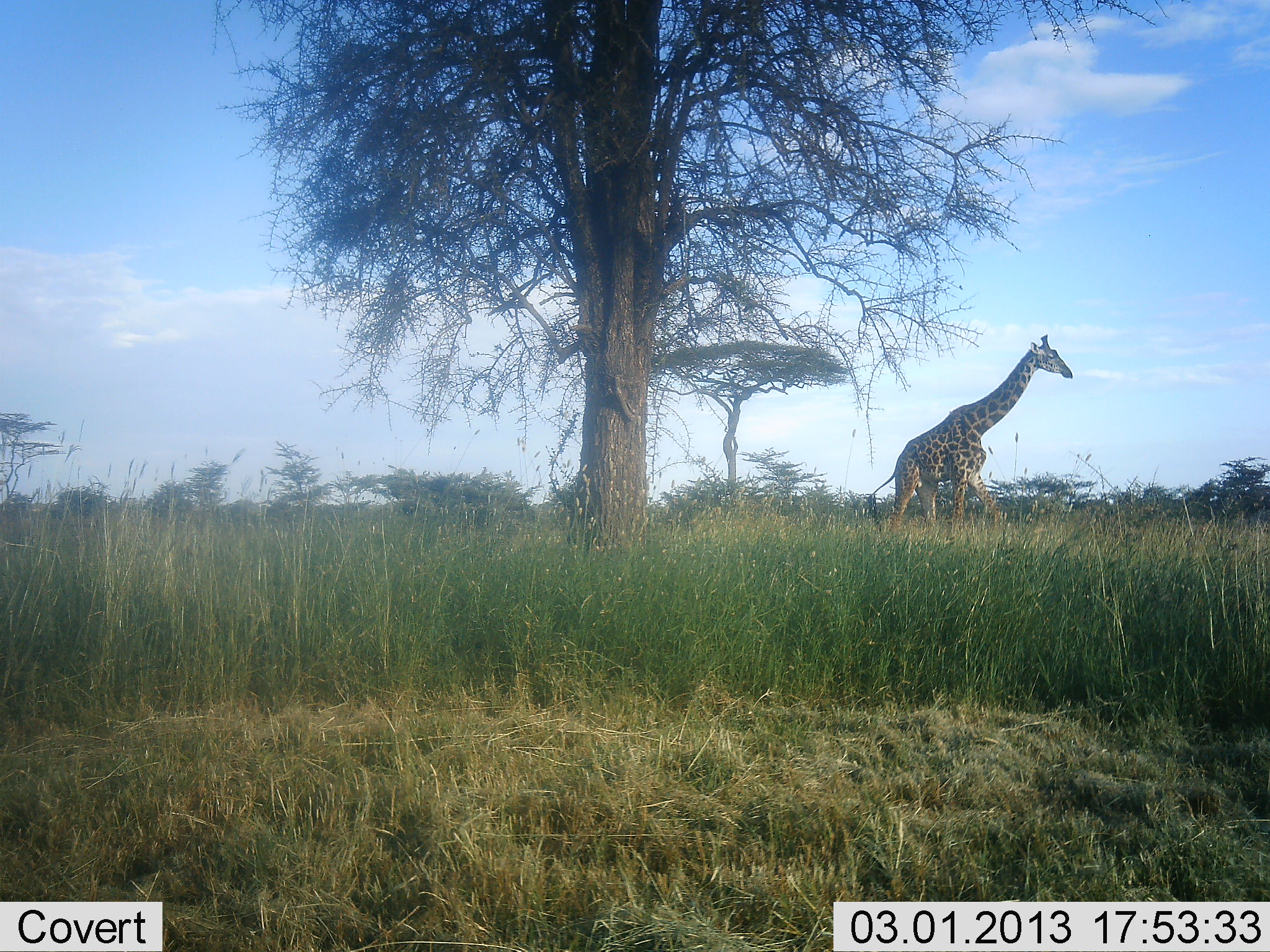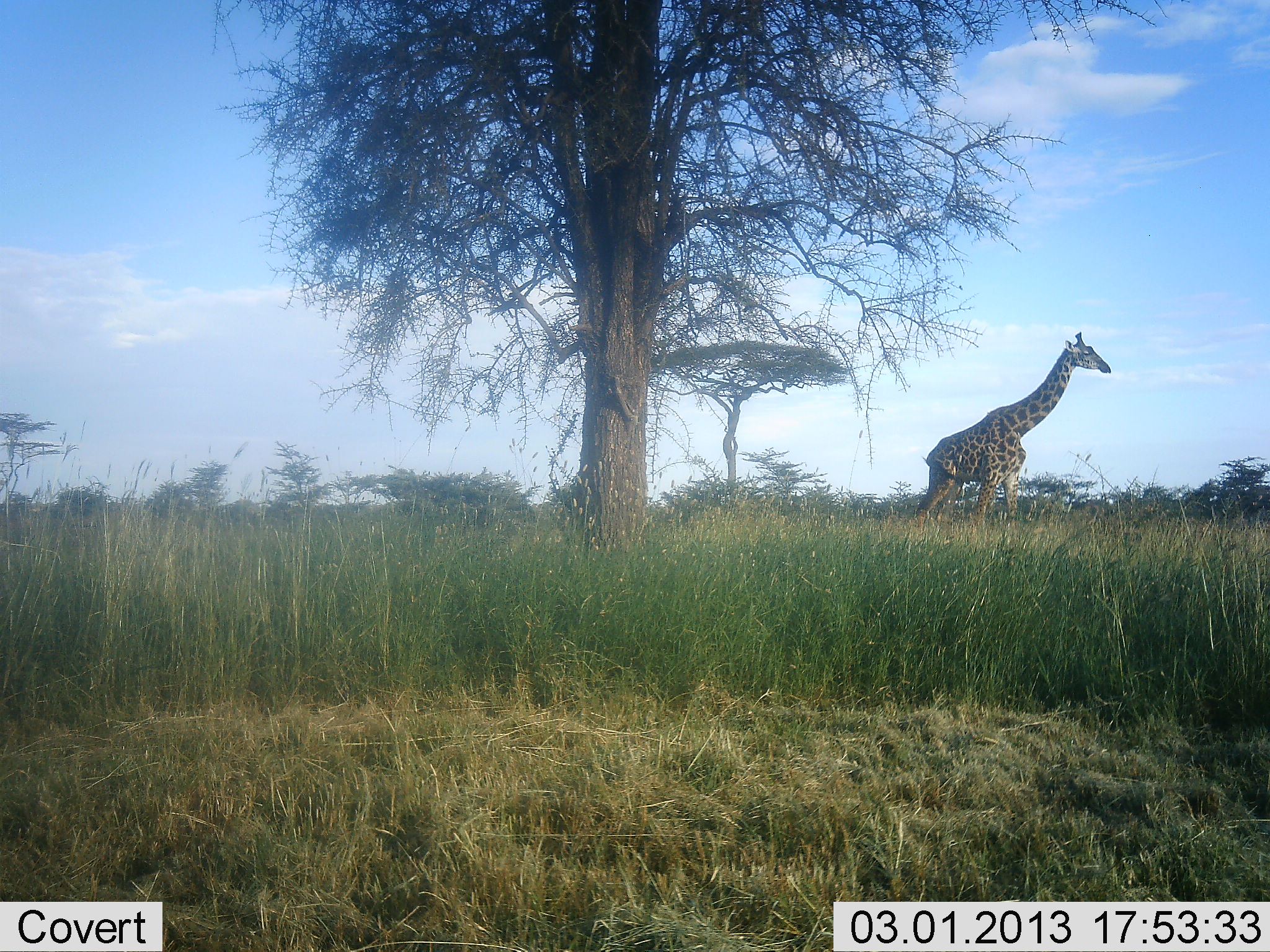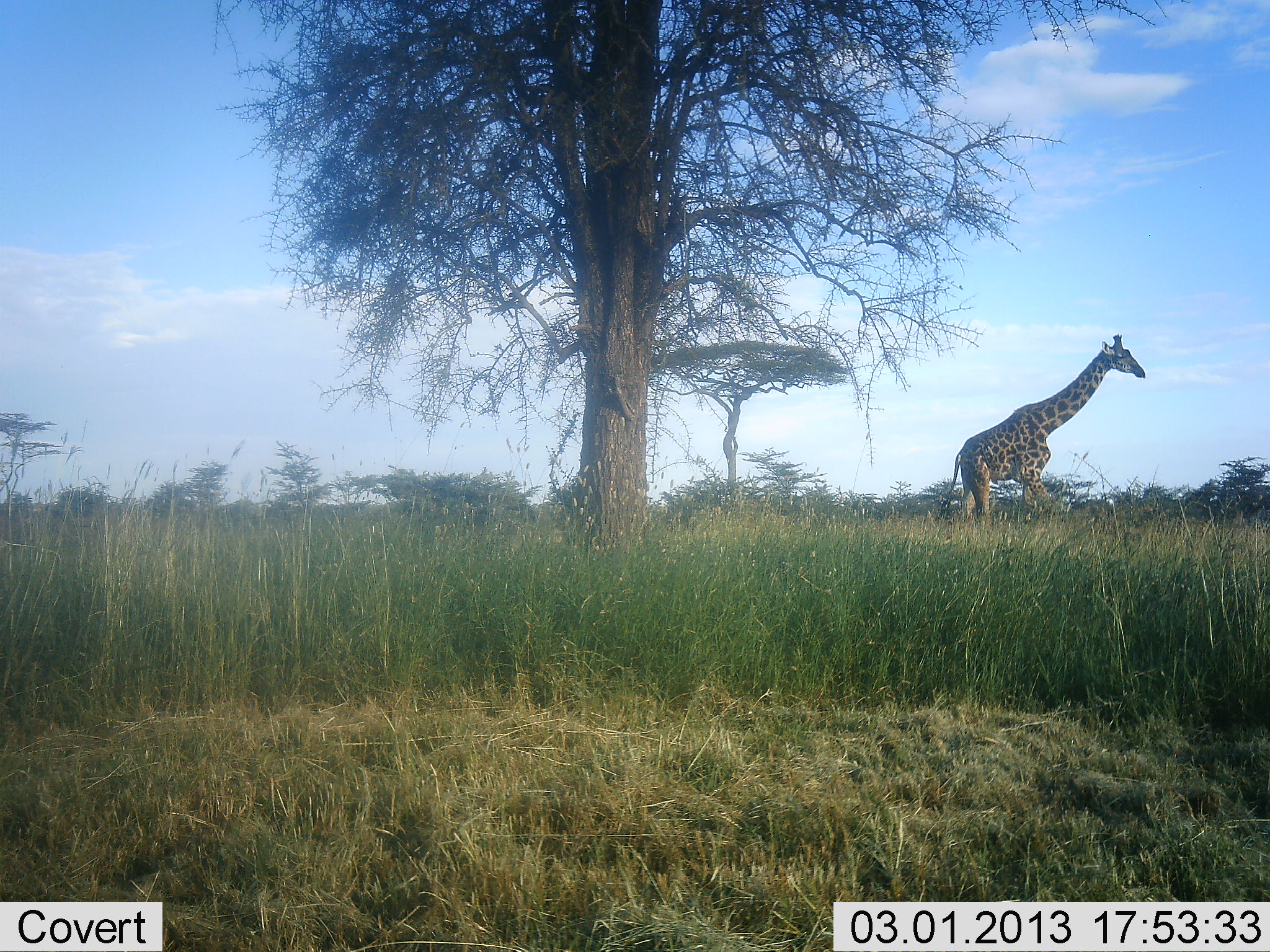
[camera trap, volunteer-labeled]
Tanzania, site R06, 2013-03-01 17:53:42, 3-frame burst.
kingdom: Animalia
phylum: Chordata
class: Mammalia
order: Artiodactyla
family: Giraffidae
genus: Giraffa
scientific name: Giraffa camelopardalis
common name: giraffe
Giraffe (Giraffa camelopardalis), count 1. Behavior (volunteer vote fractions): standing 10%, resting 0%, moving 90%, interacting 0%. Young present (vote fraction): 0%. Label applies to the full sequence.